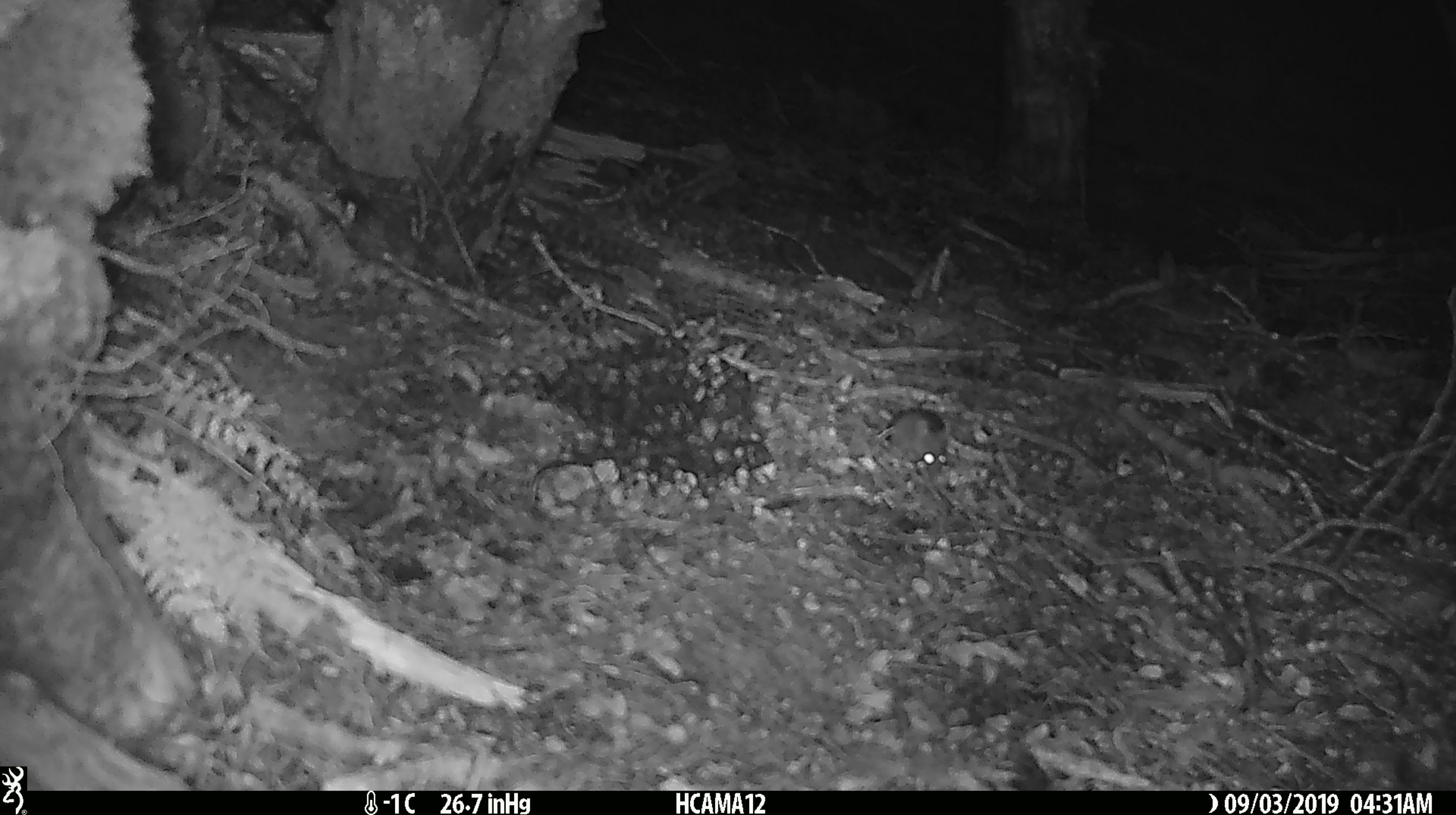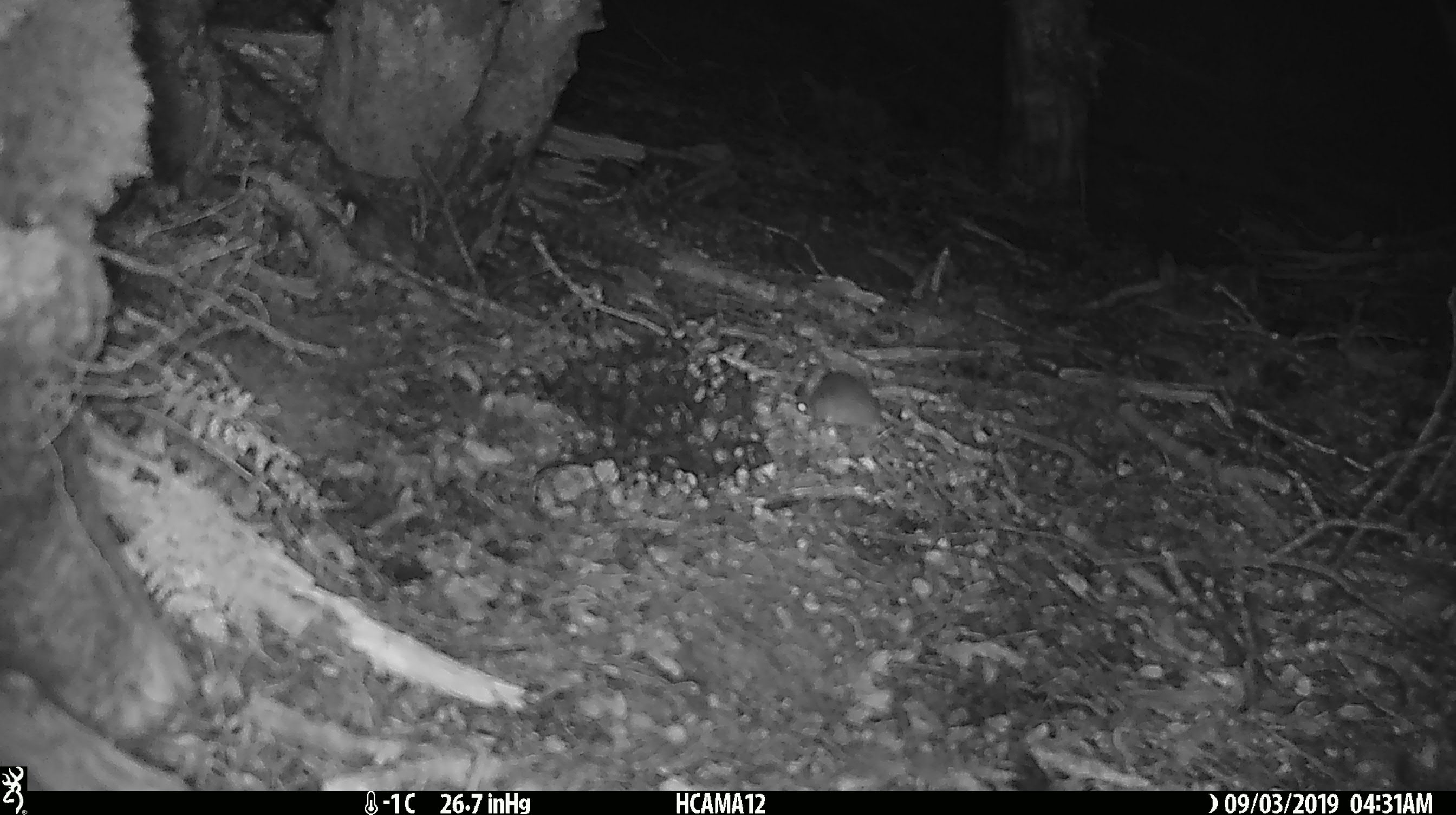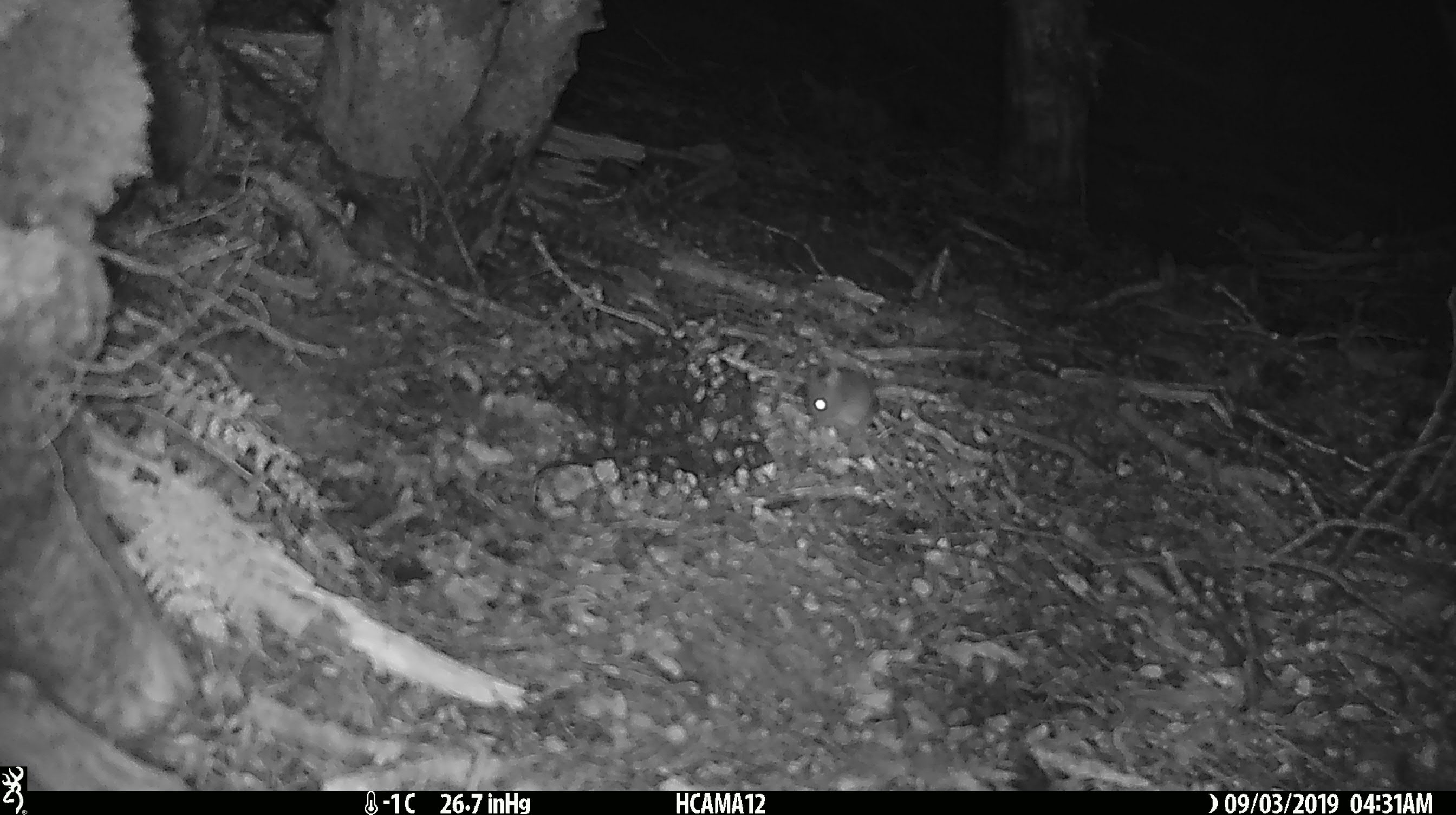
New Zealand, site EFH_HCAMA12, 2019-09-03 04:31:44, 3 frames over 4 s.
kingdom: Animalia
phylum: Chordata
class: Mammalia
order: Rodentia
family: Muridae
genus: Mus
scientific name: Mus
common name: mouse